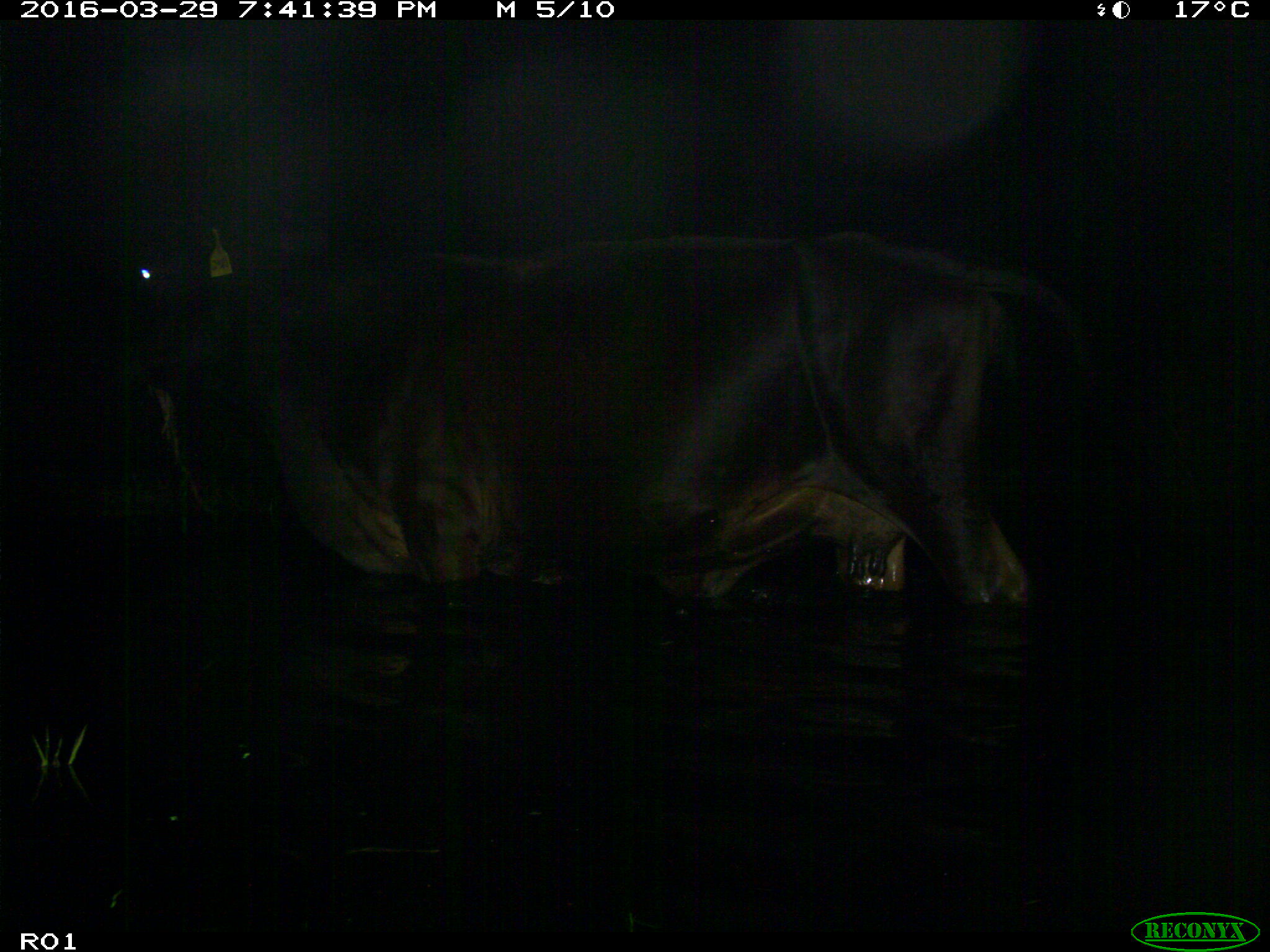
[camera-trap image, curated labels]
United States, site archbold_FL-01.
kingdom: Animalia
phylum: Chordata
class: Mammalia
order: Artiodactyla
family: Bovidae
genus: Bos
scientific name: Bos taurus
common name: domestic cow